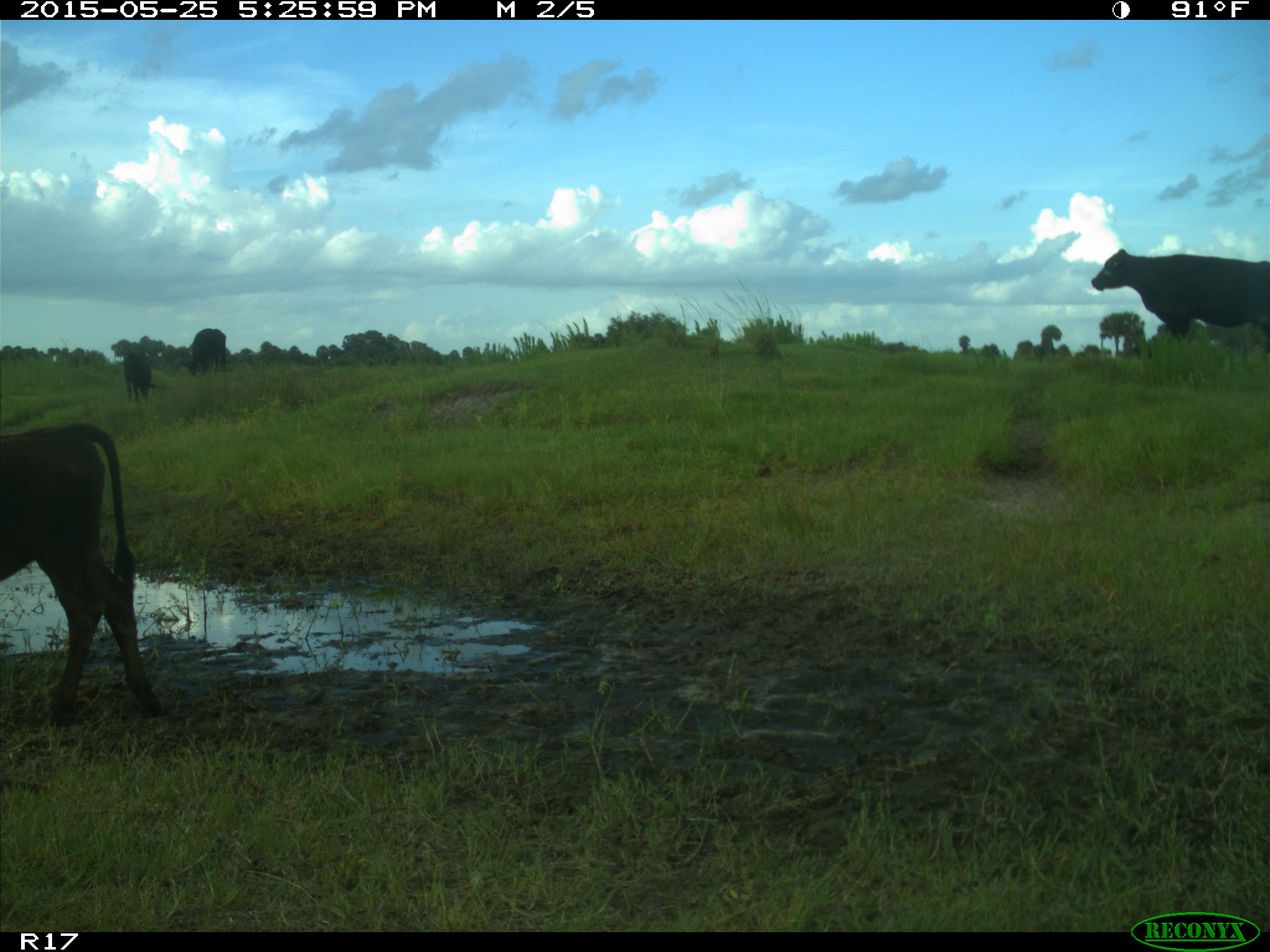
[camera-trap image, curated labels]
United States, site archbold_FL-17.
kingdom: Animalia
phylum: Chordata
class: Mammalia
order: Artiodactyla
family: Bovidae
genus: Bos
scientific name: Bos taurus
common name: domestic cow